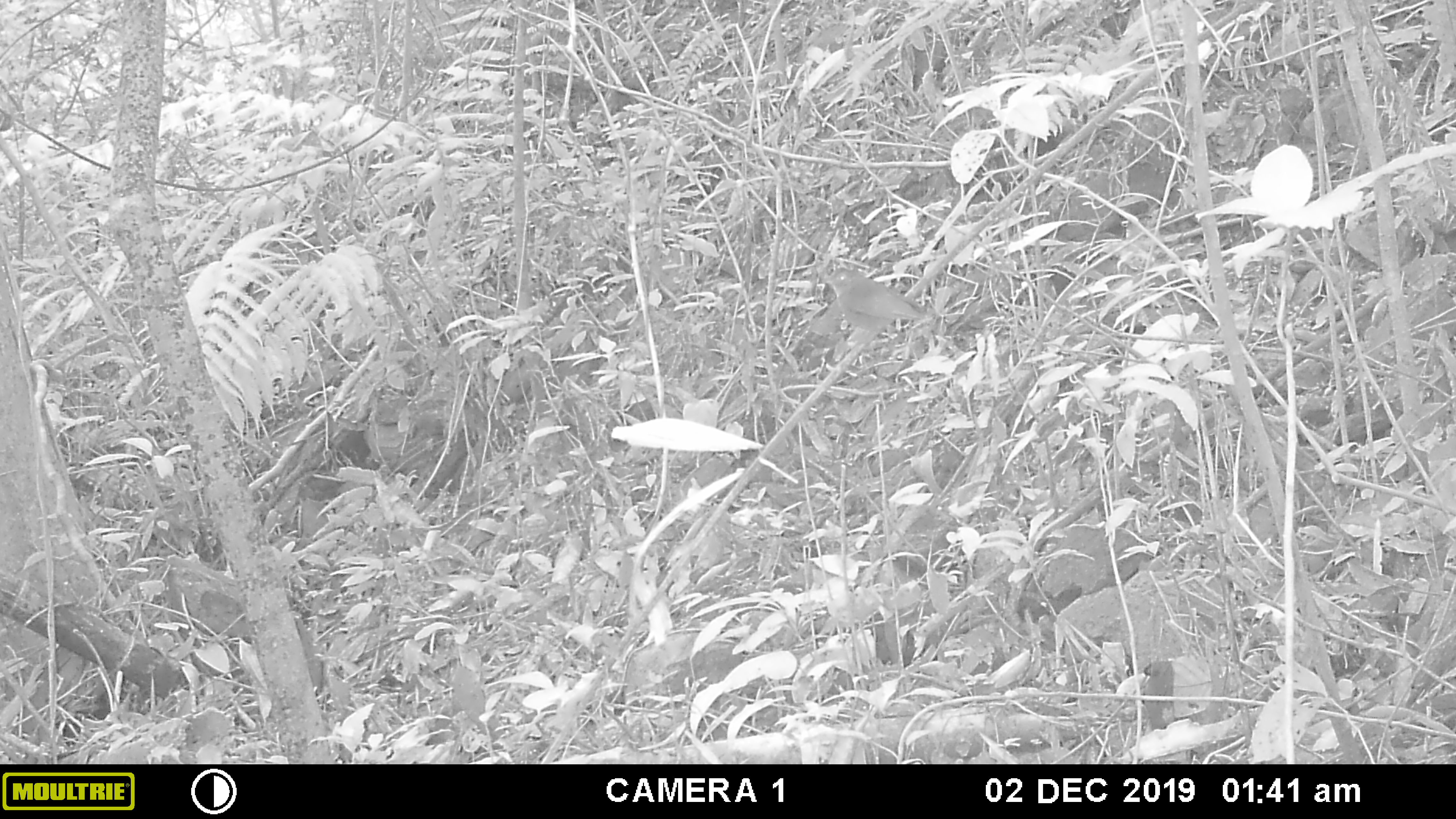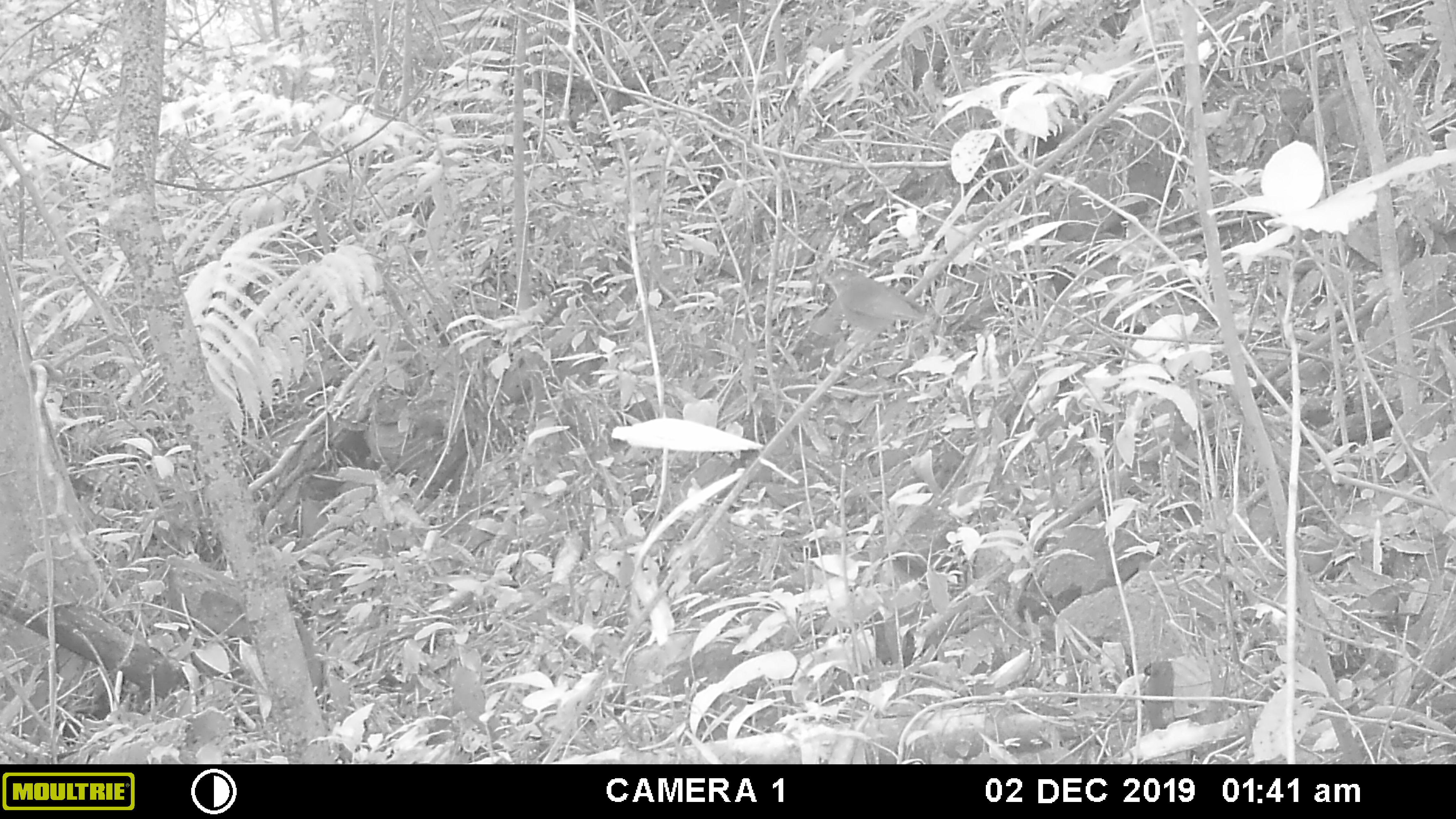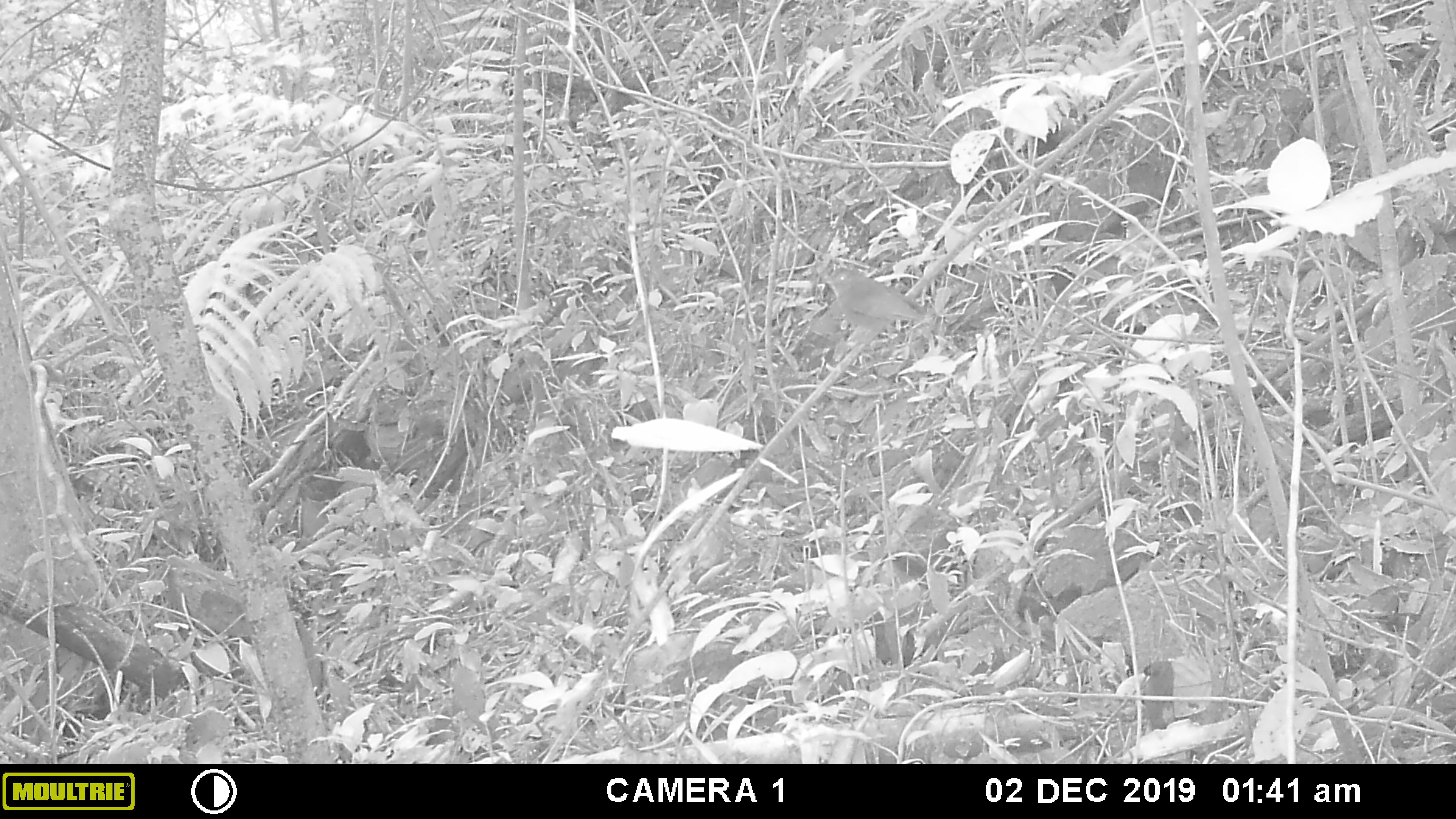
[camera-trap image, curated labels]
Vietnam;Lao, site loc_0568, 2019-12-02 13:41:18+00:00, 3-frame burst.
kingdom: Animalia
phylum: Chordata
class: Aves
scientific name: Aves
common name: bird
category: unidentified bird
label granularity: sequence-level